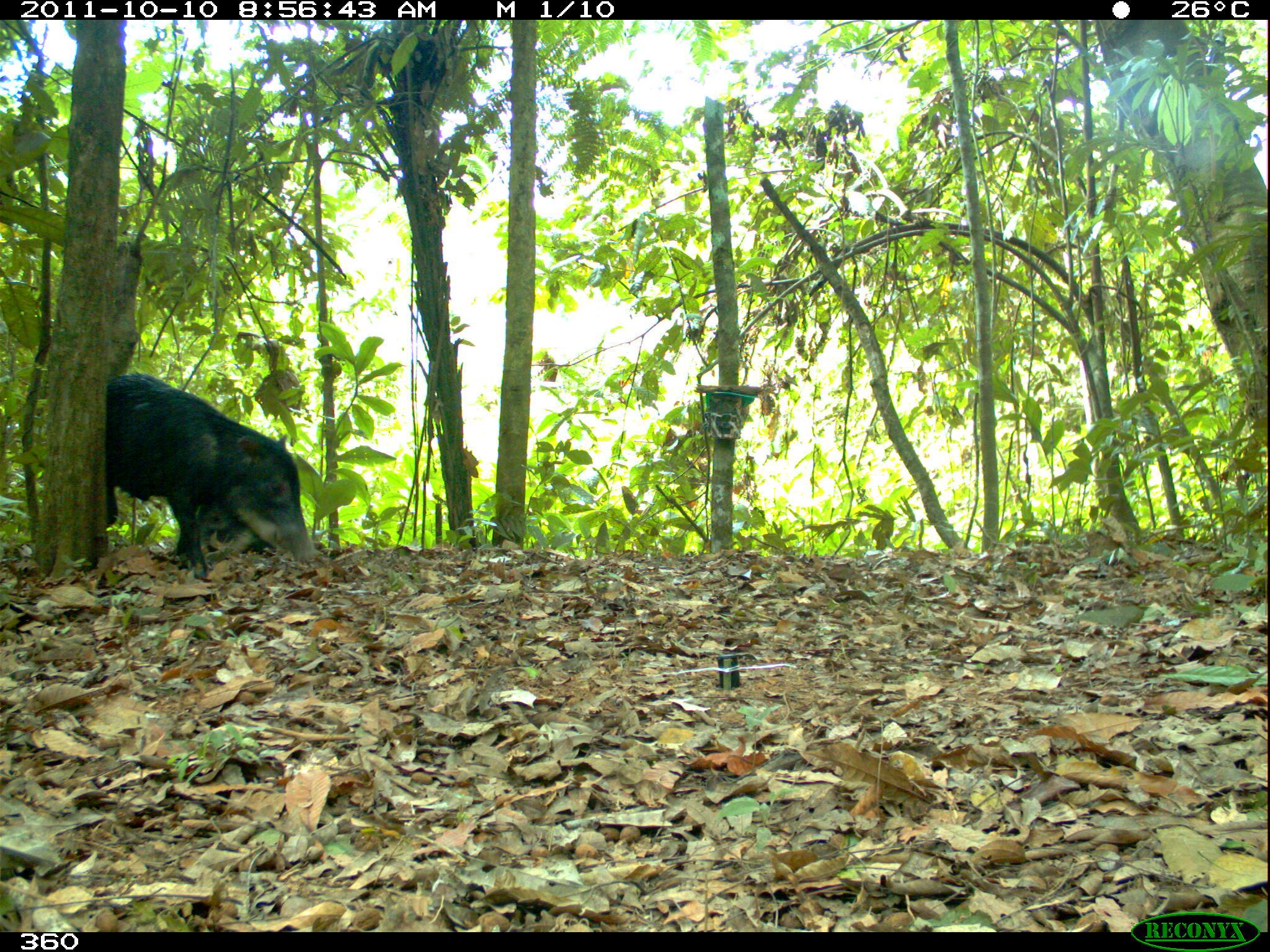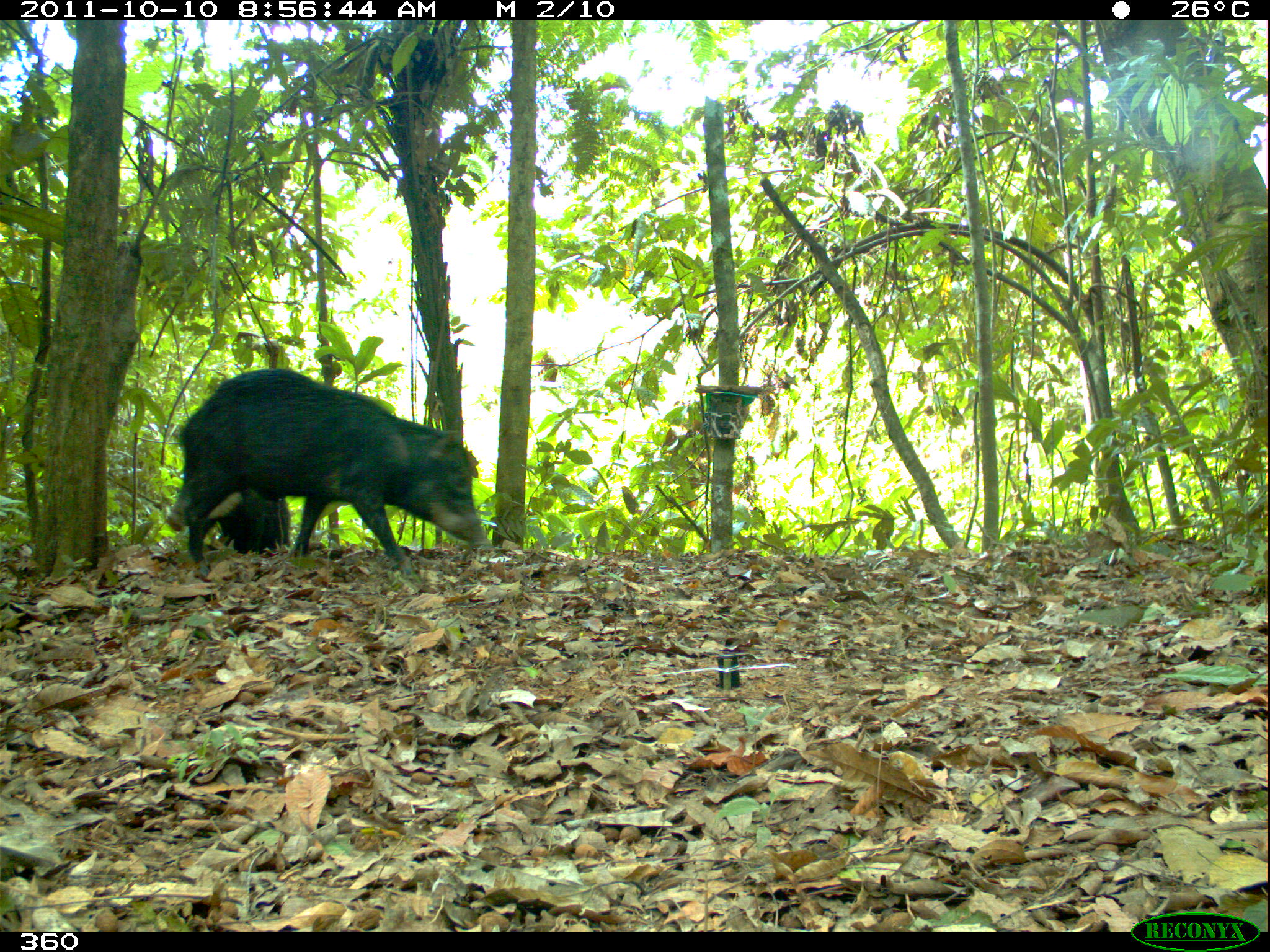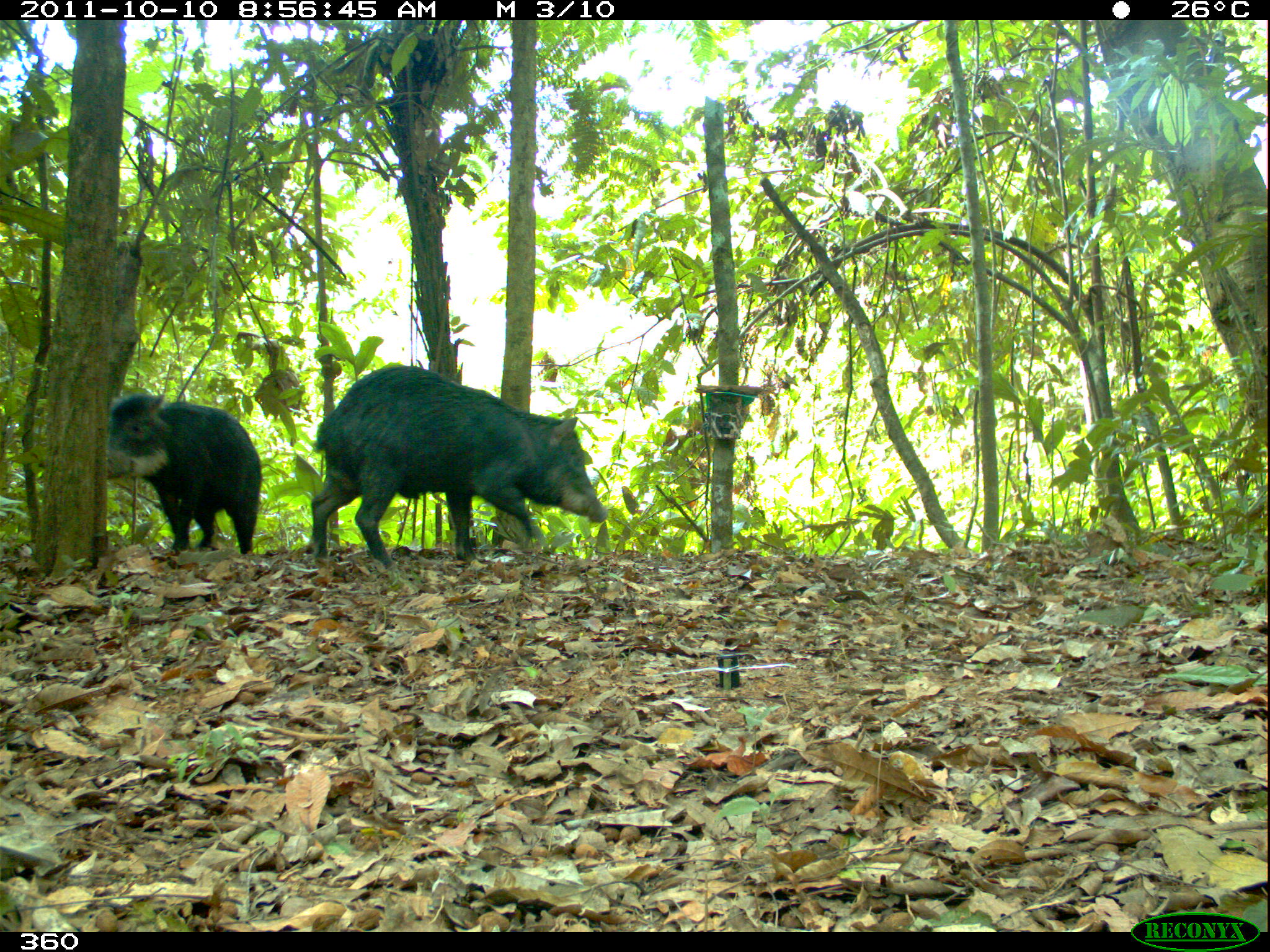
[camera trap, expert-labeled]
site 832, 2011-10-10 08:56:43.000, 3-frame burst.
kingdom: Animalia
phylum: Chordata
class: Mammalia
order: Artiodactyla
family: Tayassuidae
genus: Tayassu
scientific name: Tayassu pecari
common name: white-lipped peccary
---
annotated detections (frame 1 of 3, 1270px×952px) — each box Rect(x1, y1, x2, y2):
tayassu pecari: Rect(104, 370, 318, 578); Rect(197, 496, 272, 569)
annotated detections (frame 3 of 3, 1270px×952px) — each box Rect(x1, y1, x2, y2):
tayassu pecari: Rect(308, 364, 608, 570); Rect(106, 393, 261, 555)